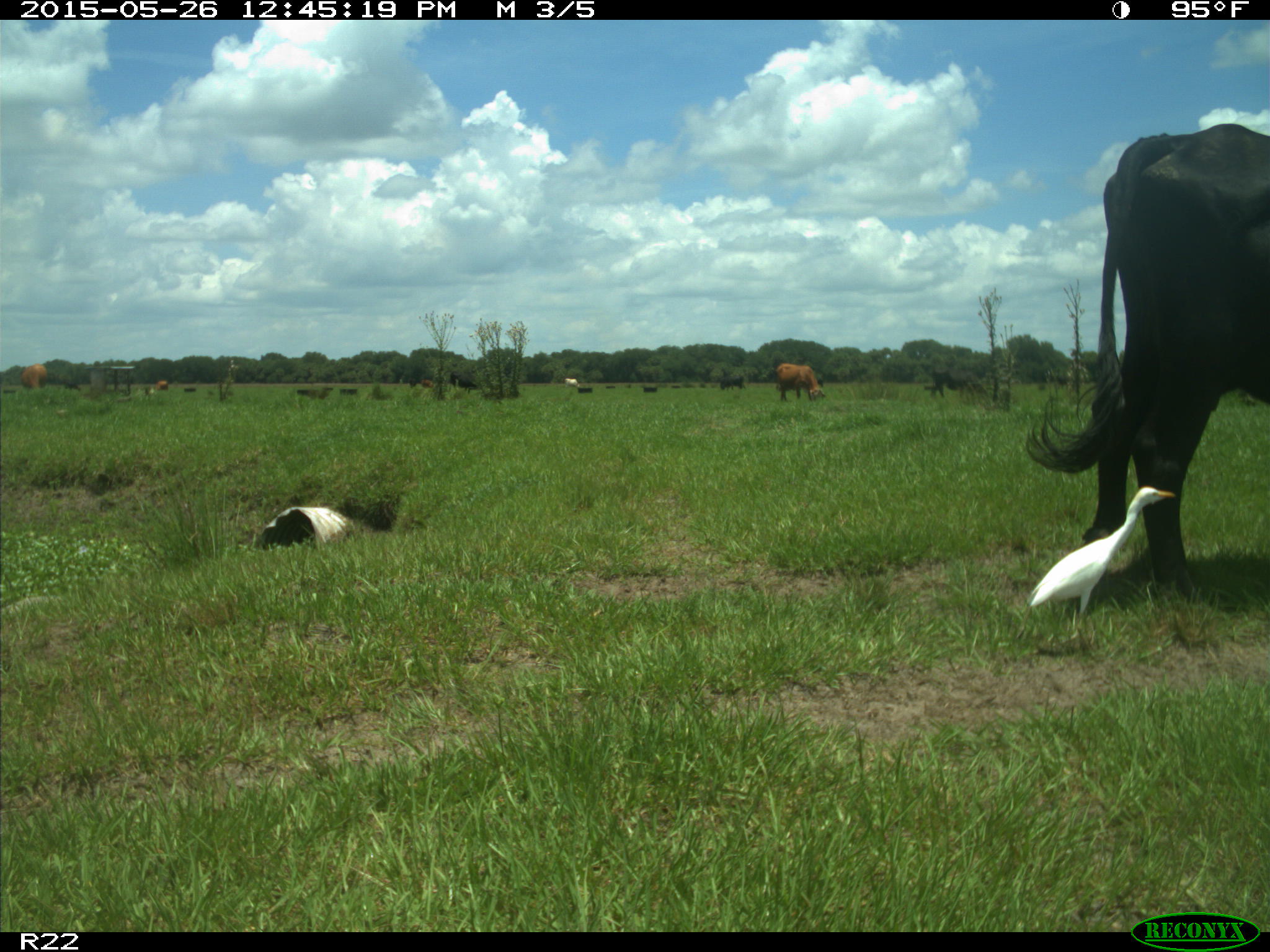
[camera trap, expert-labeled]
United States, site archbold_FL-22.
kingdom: Animalia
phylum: Chordata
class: Mammalia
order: Artiodactyla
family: Bovidae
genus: Bos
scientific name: Bos taurus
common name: domestic cow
Bos taurus (domestic cow).